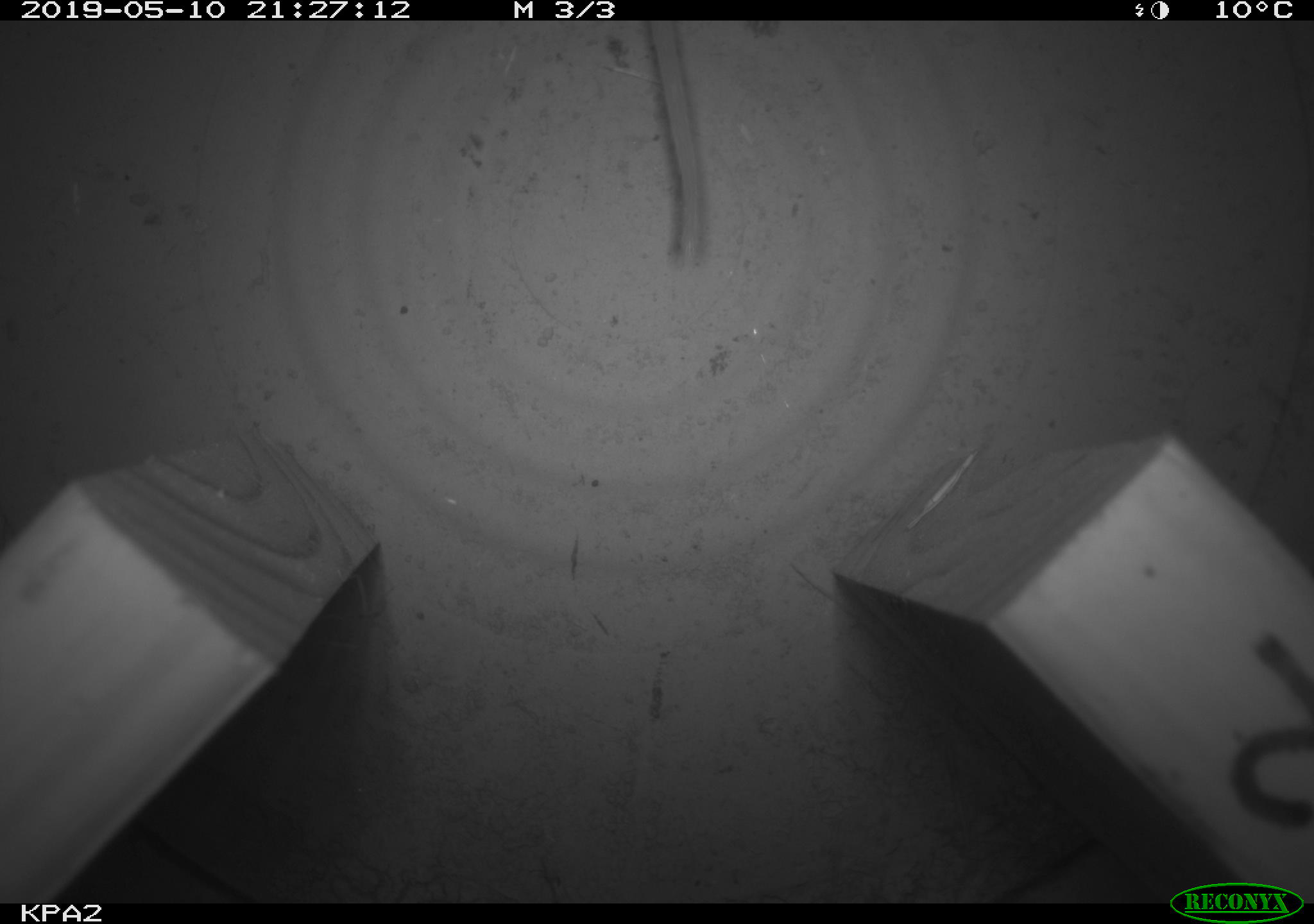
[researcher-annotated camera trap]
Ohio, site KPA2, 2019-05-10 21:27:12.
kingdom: Animalia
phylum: Chordata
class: Mammalia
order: Rodentia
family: Cricetidae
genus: Peromyscus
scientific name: Peromyscus leucopus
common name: white-footed mouse